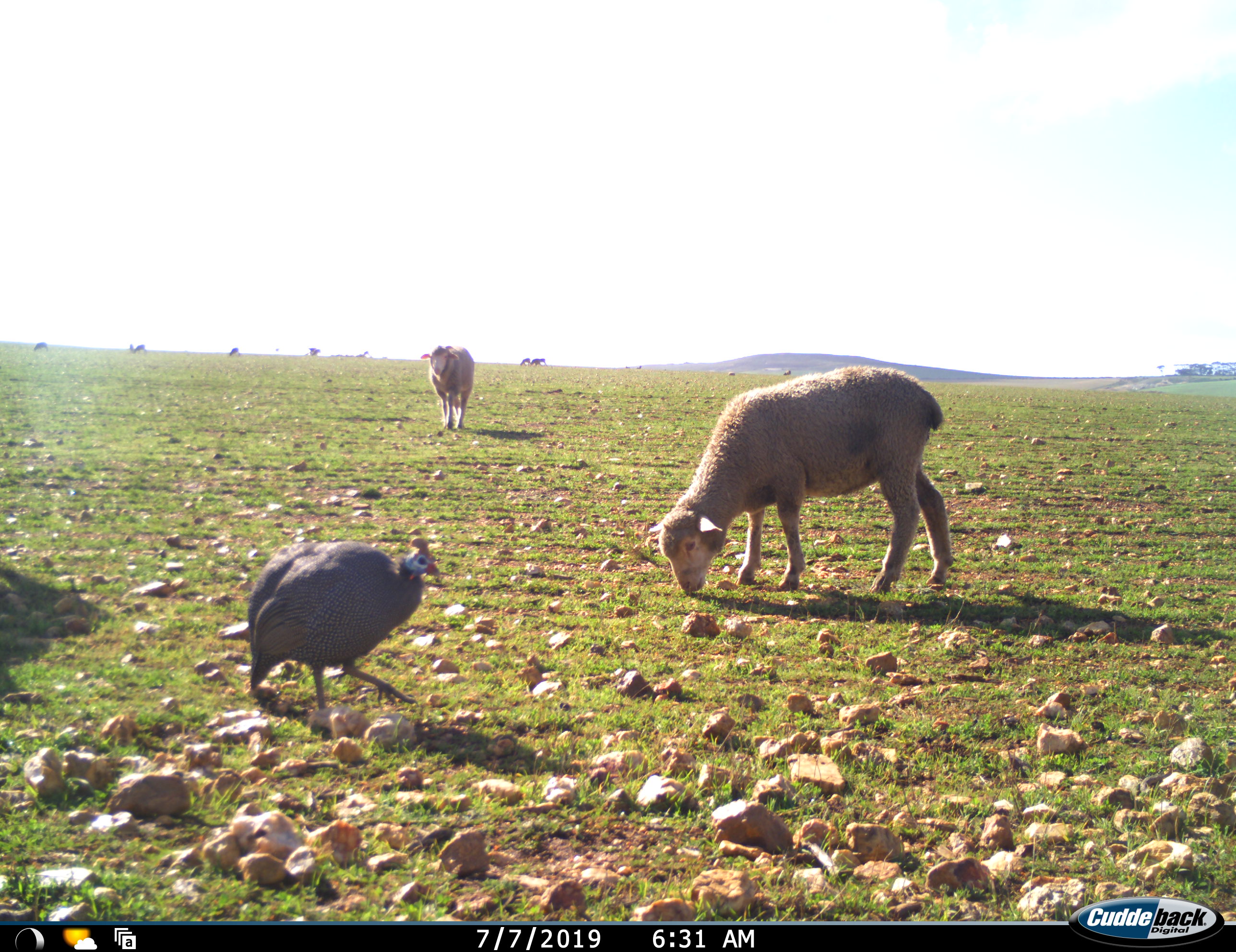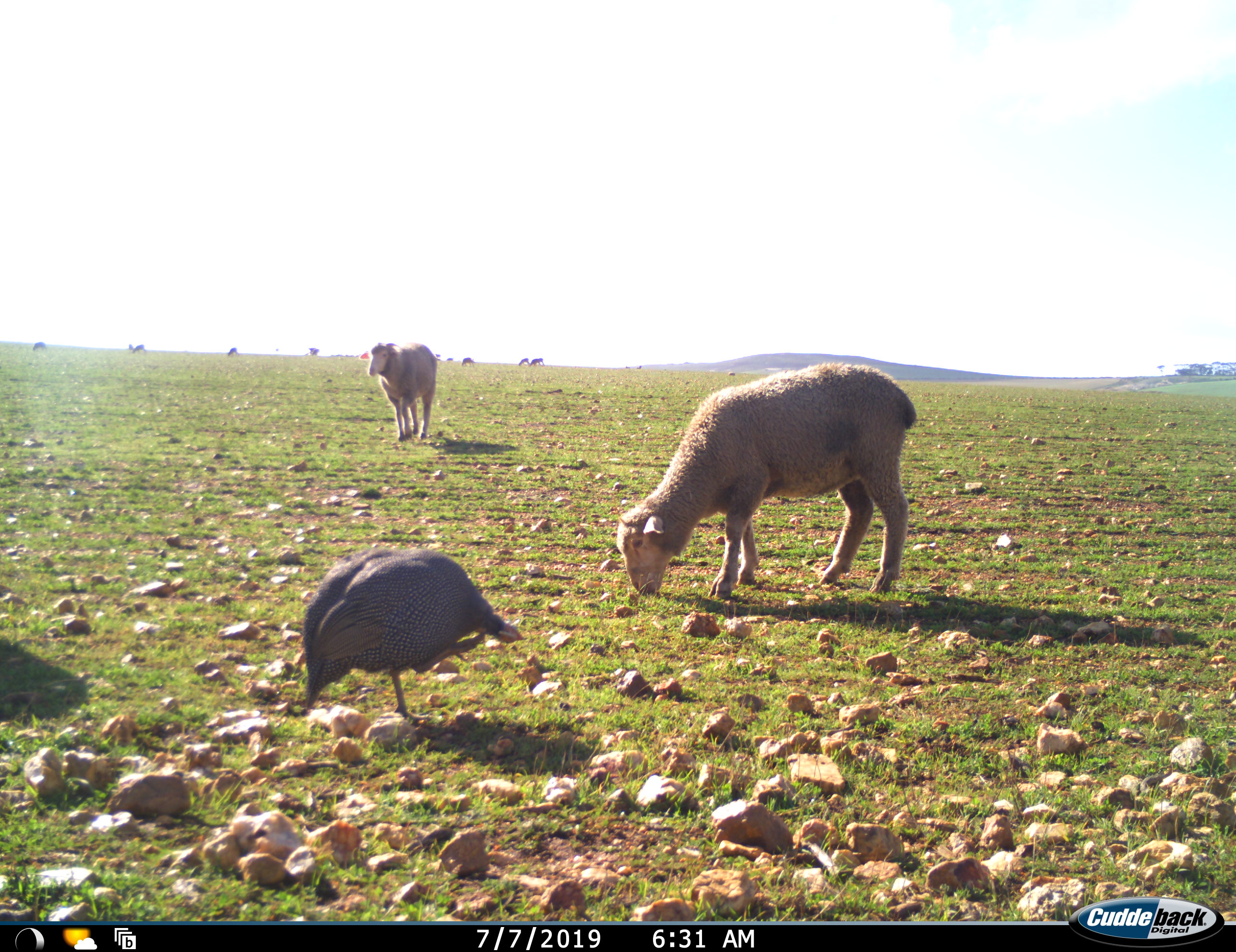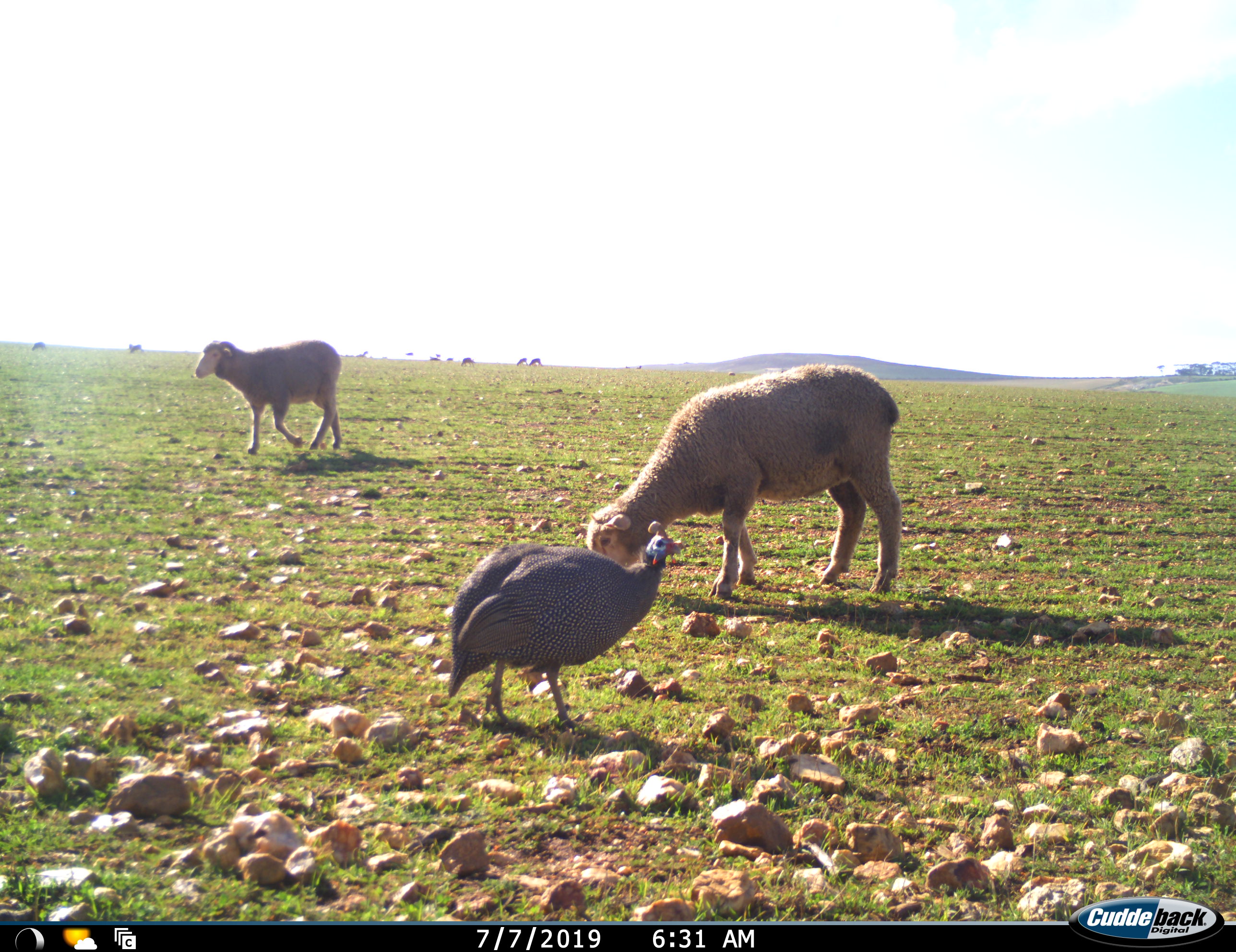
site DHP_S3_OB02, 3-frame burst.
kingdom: Animalia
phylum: Chordata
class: Aves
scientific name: Aves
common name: bird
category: birdother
Birdother (bird) (Aves), count 1. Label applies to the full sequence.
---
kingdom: Animalia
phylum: Chordata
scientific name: Vertebrata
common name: domestic animal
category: domesticanimal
Domesticanimal (domestic animal) (Vertebrata), count 11-50. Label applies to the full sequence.